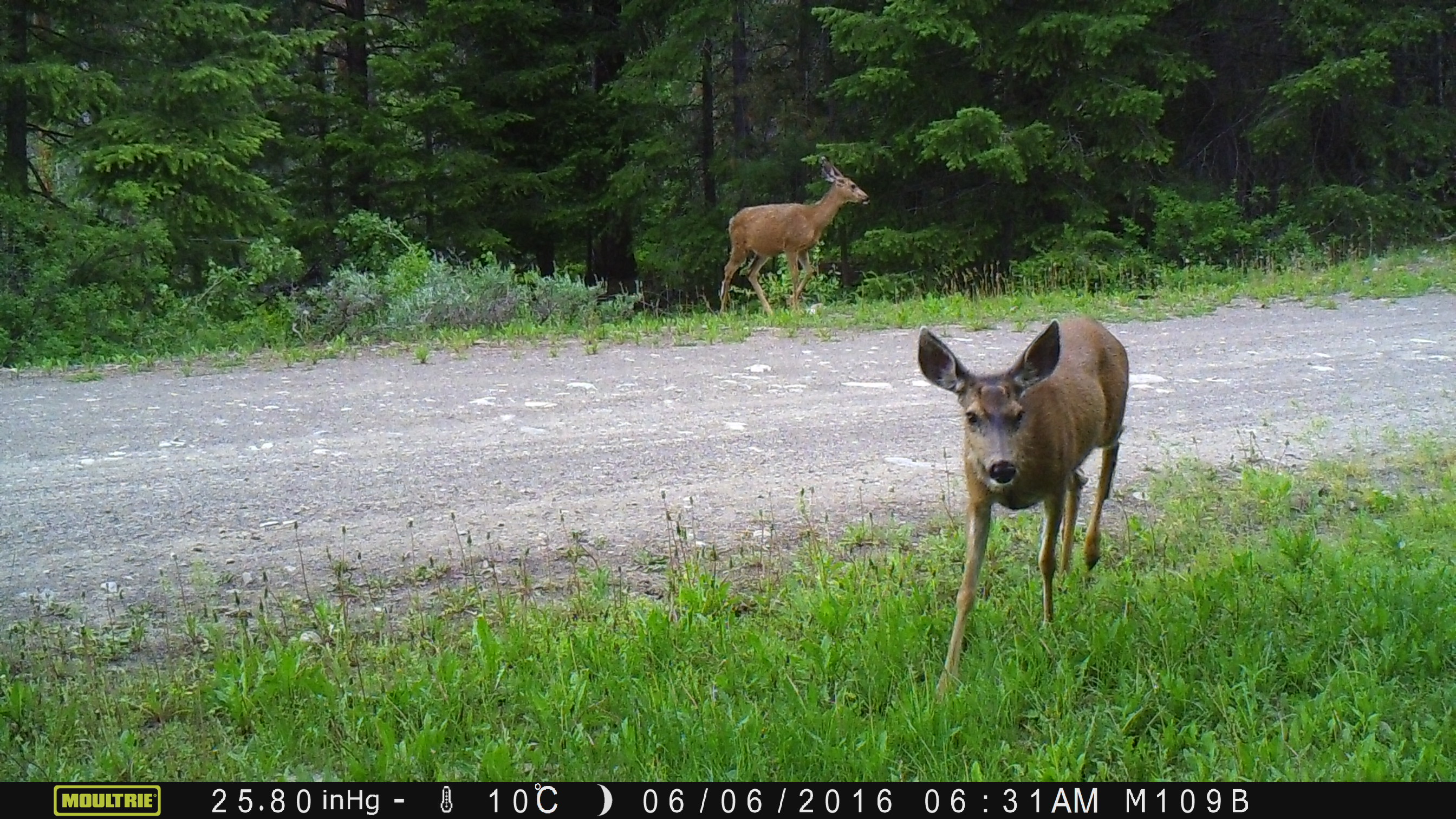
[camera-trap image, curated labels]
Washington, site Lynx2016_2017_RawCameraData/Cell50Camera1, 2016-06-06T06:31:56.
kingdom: Animalia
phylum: Chordata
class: Mammalia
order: Artiodactyla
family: Cervidae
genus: Odocoileus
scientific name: Odocoileus hemionus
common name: mule deer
Odocoileus hemionus (mule deer). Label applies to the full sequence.